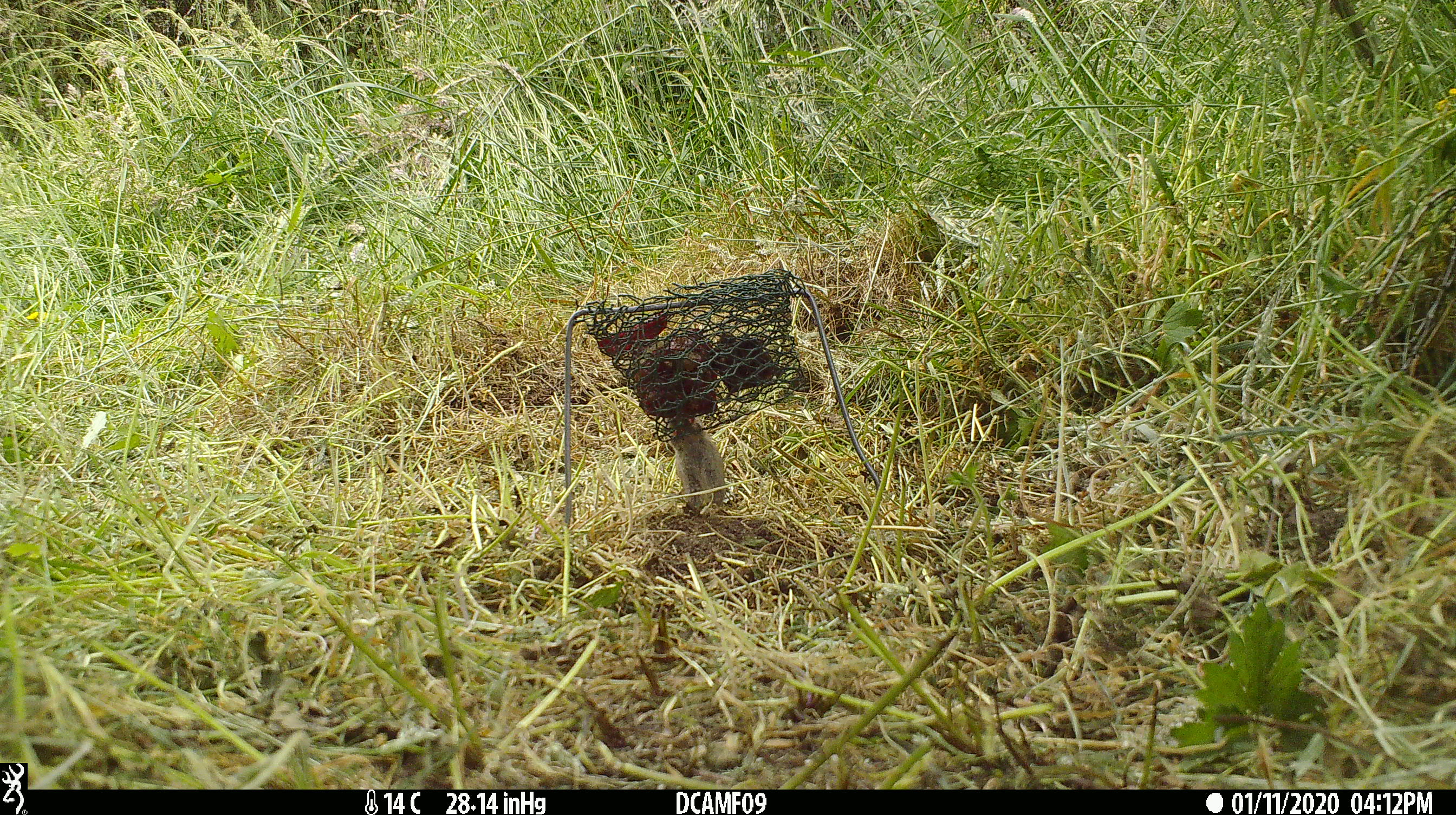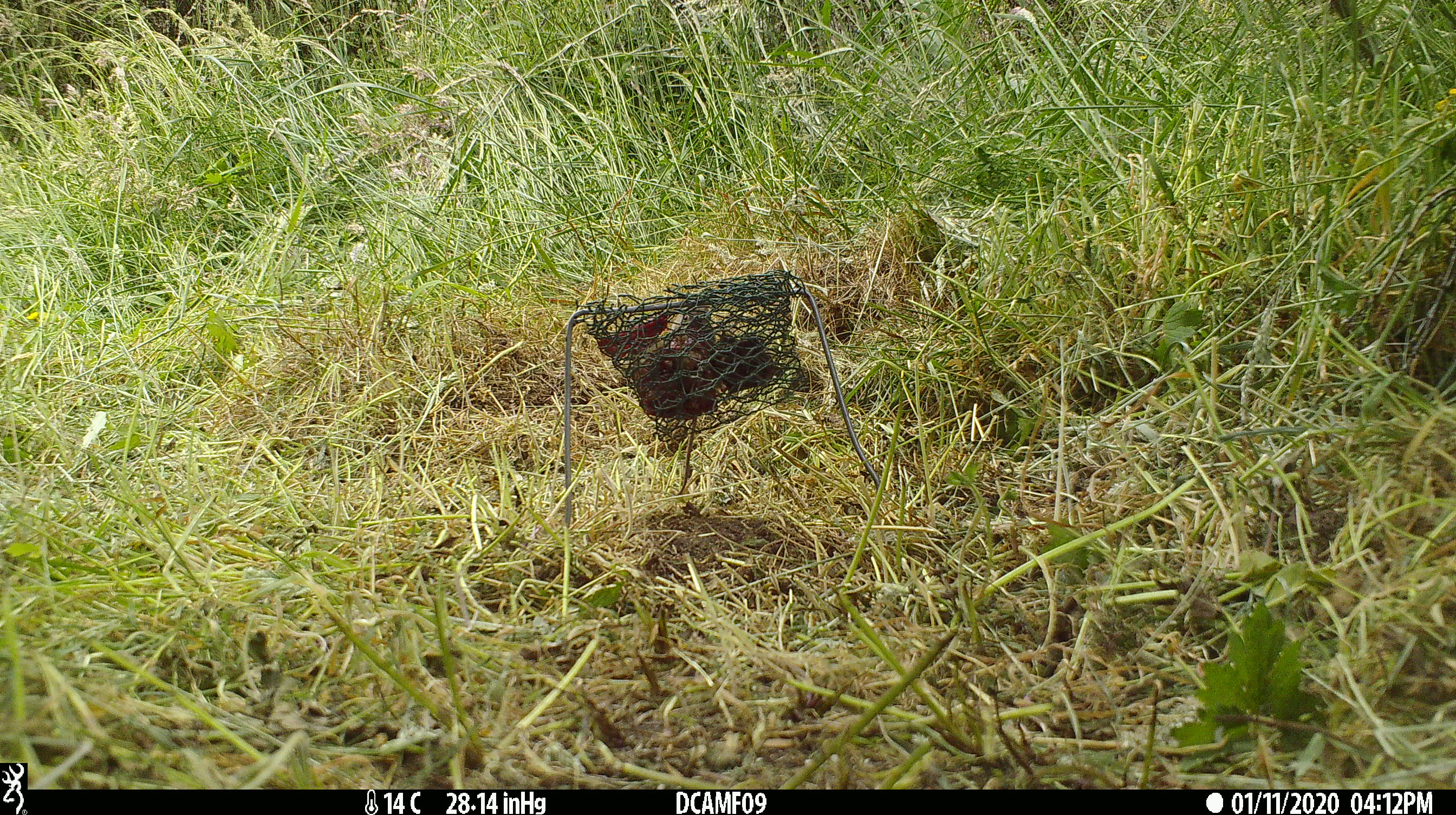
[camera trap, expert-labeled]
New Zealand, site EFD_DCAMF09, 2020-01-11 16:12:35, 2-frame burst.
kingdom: Animalia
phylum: Chordata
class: Mammalia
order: Rodentia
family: Muridae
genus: Mus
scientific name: Mus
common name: mouse